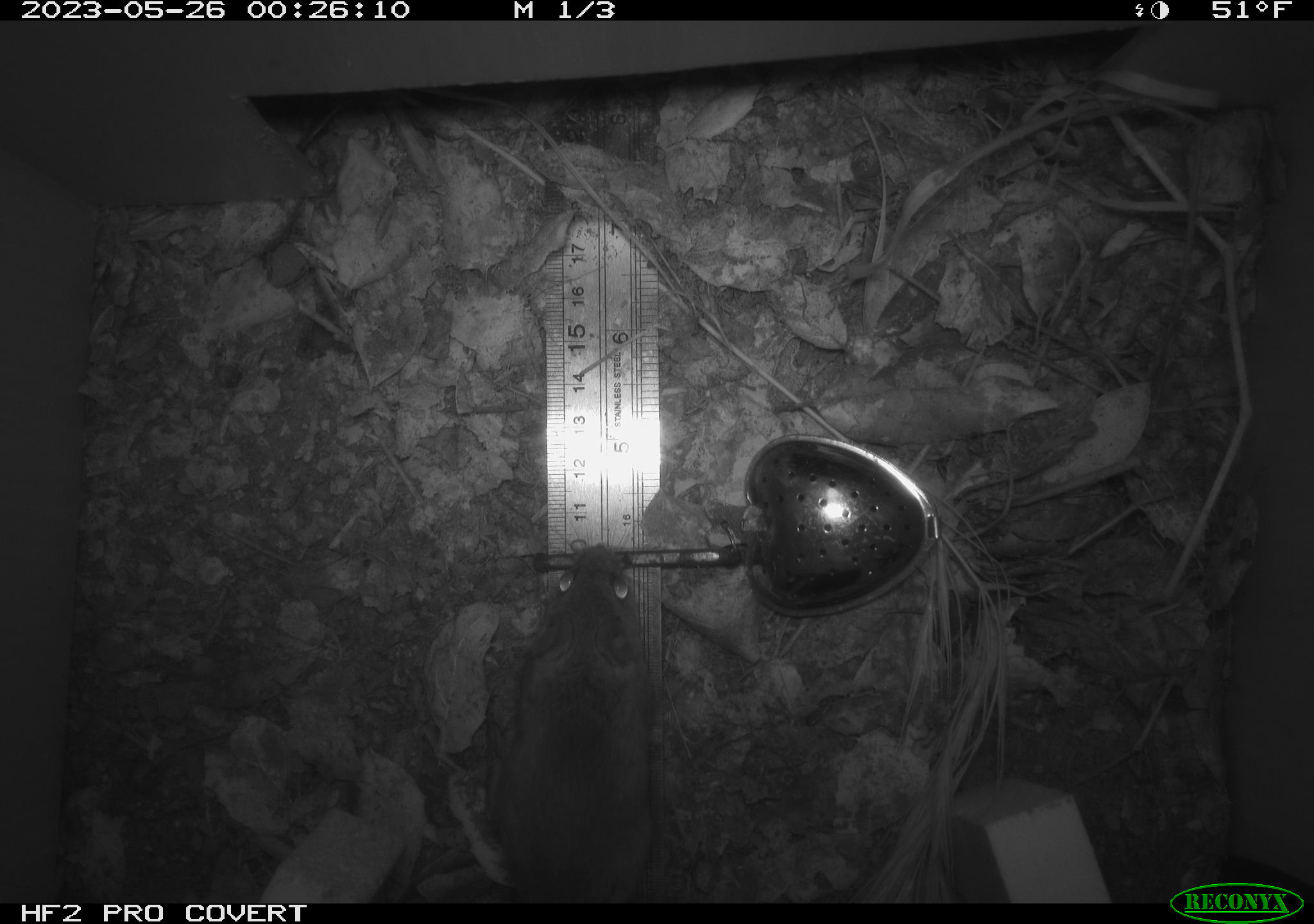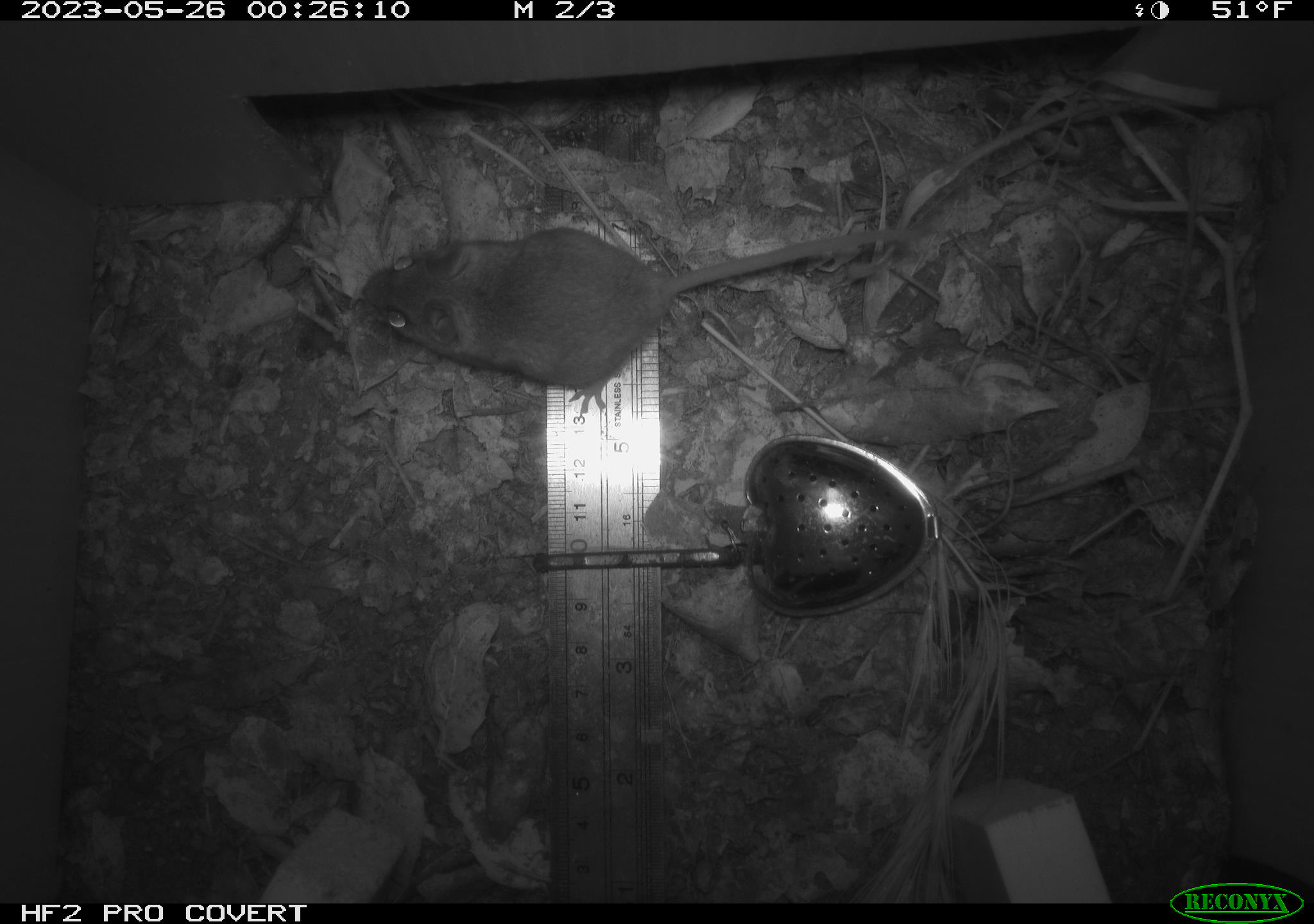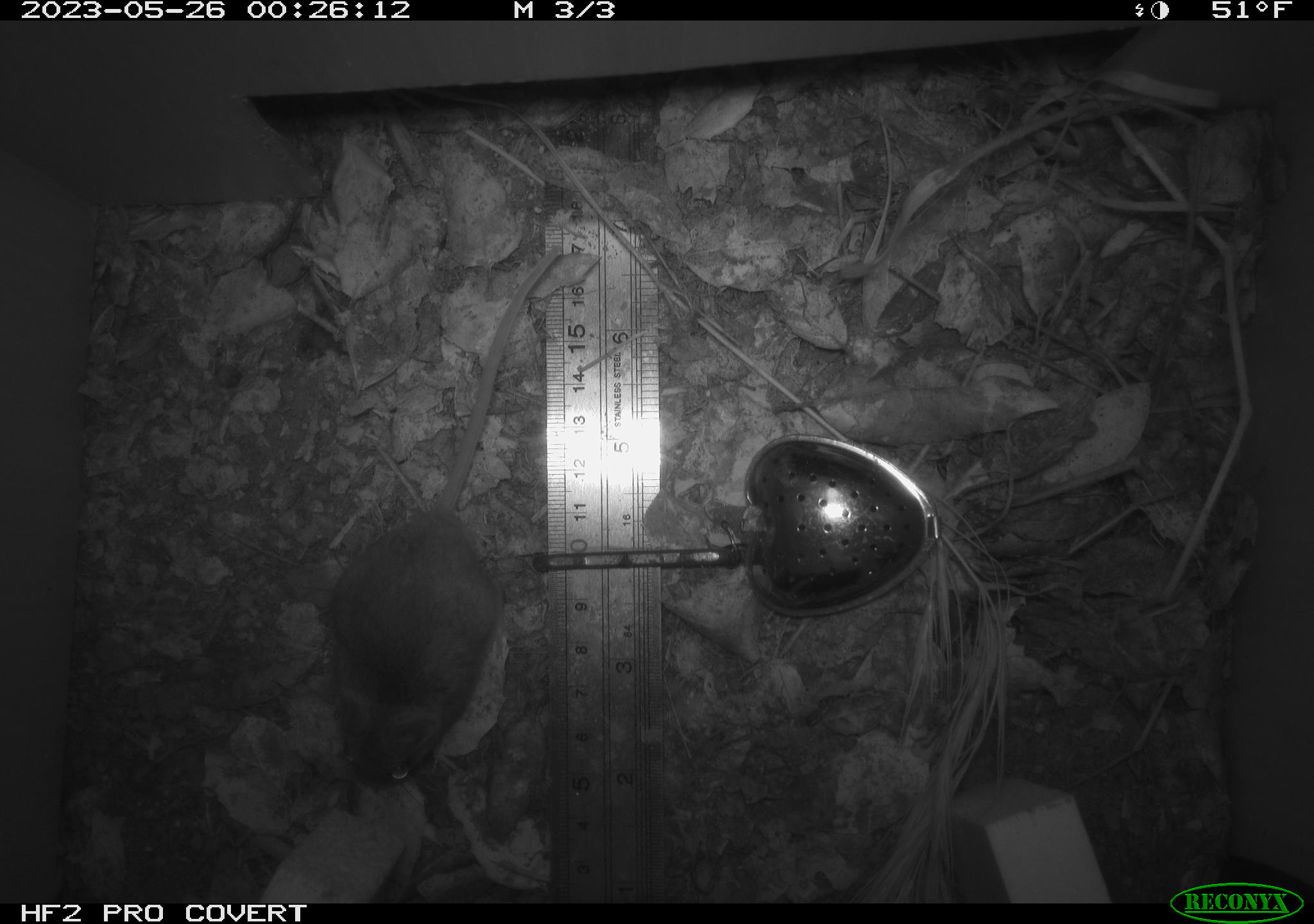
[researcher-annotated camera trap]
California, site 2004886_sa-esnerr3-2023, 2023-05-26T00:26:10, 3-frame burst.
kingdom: Animalia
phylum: Chordata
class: Mammalia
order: Rodentia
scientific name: Rodentia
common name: mouse species